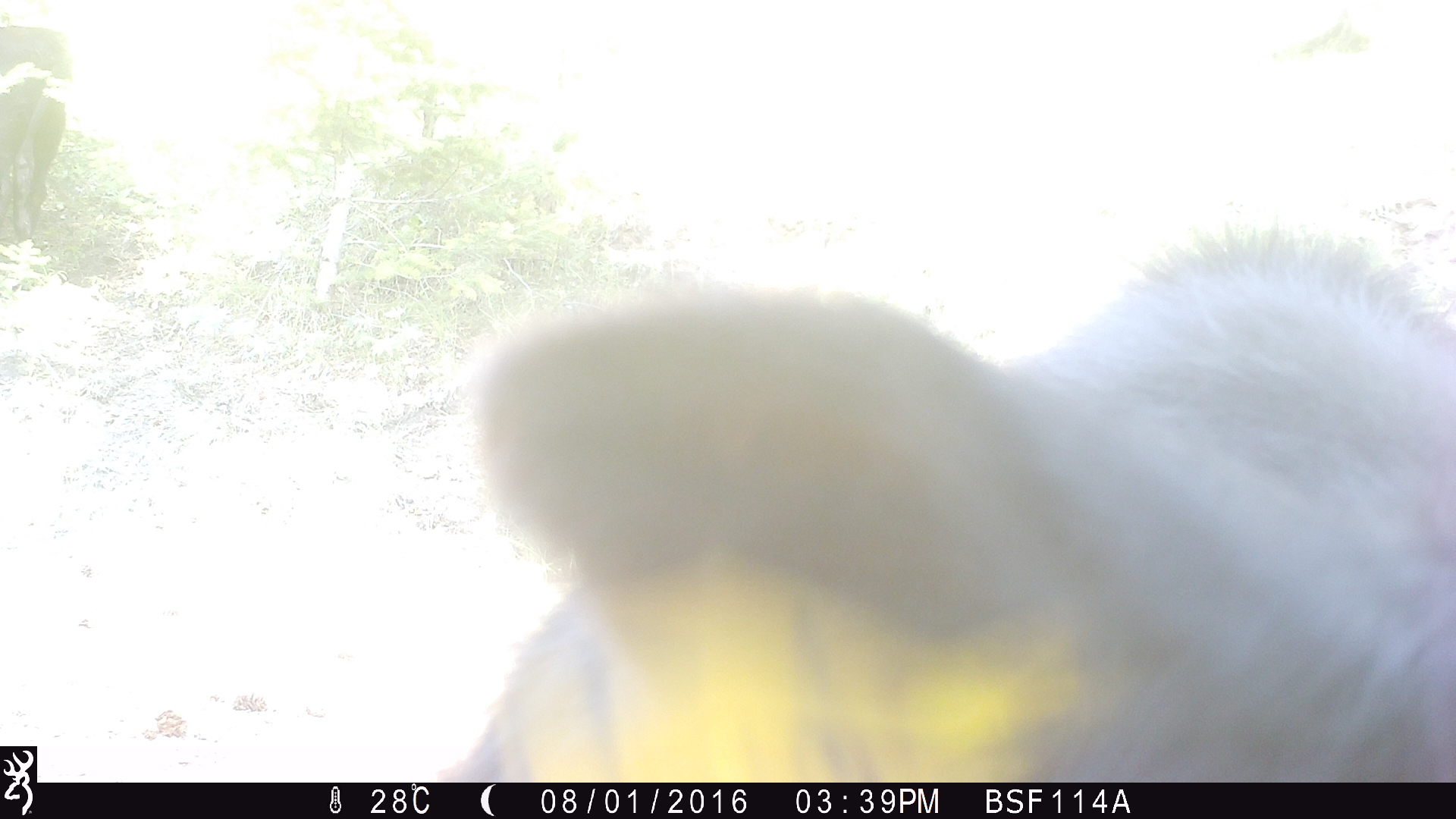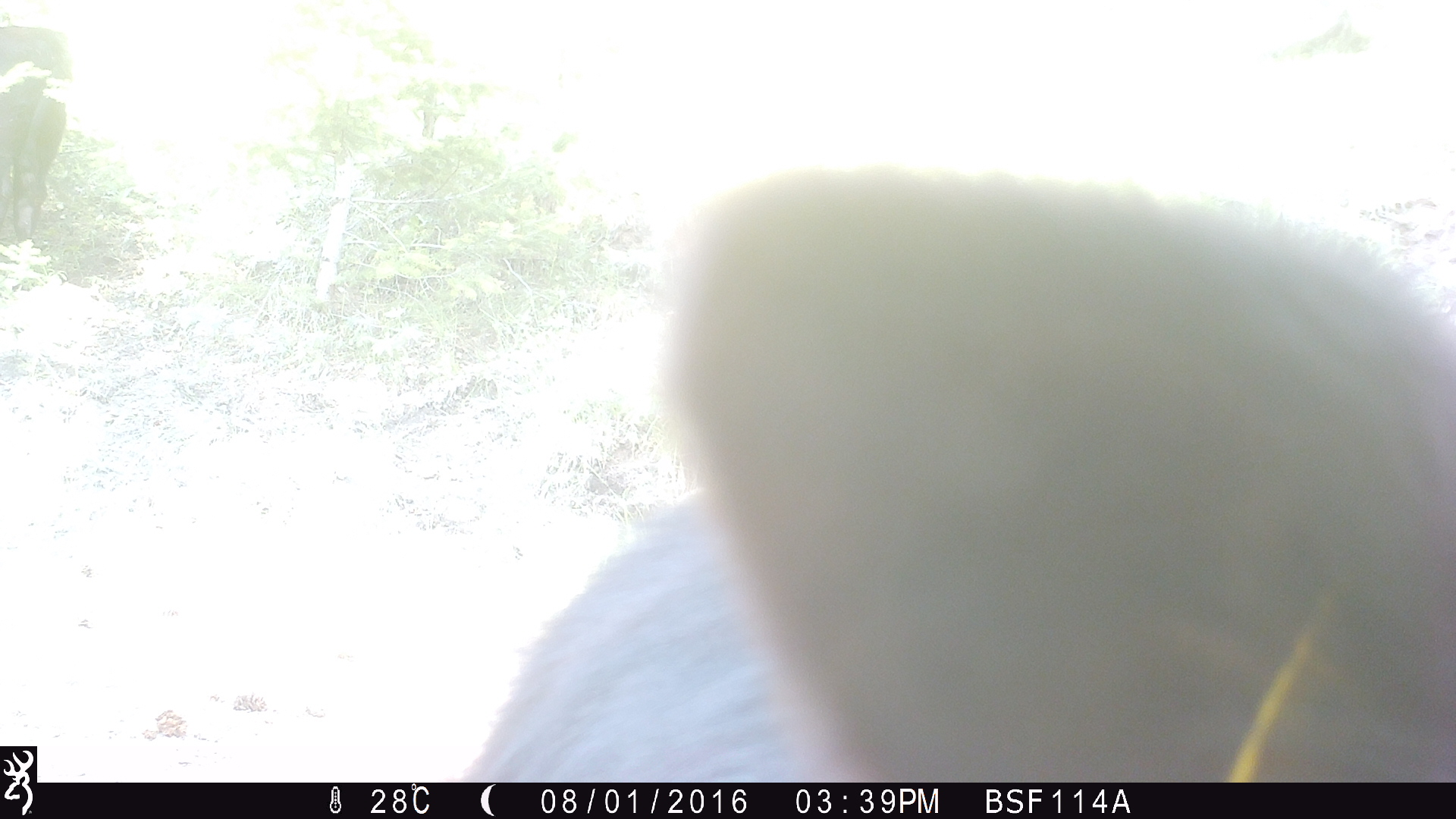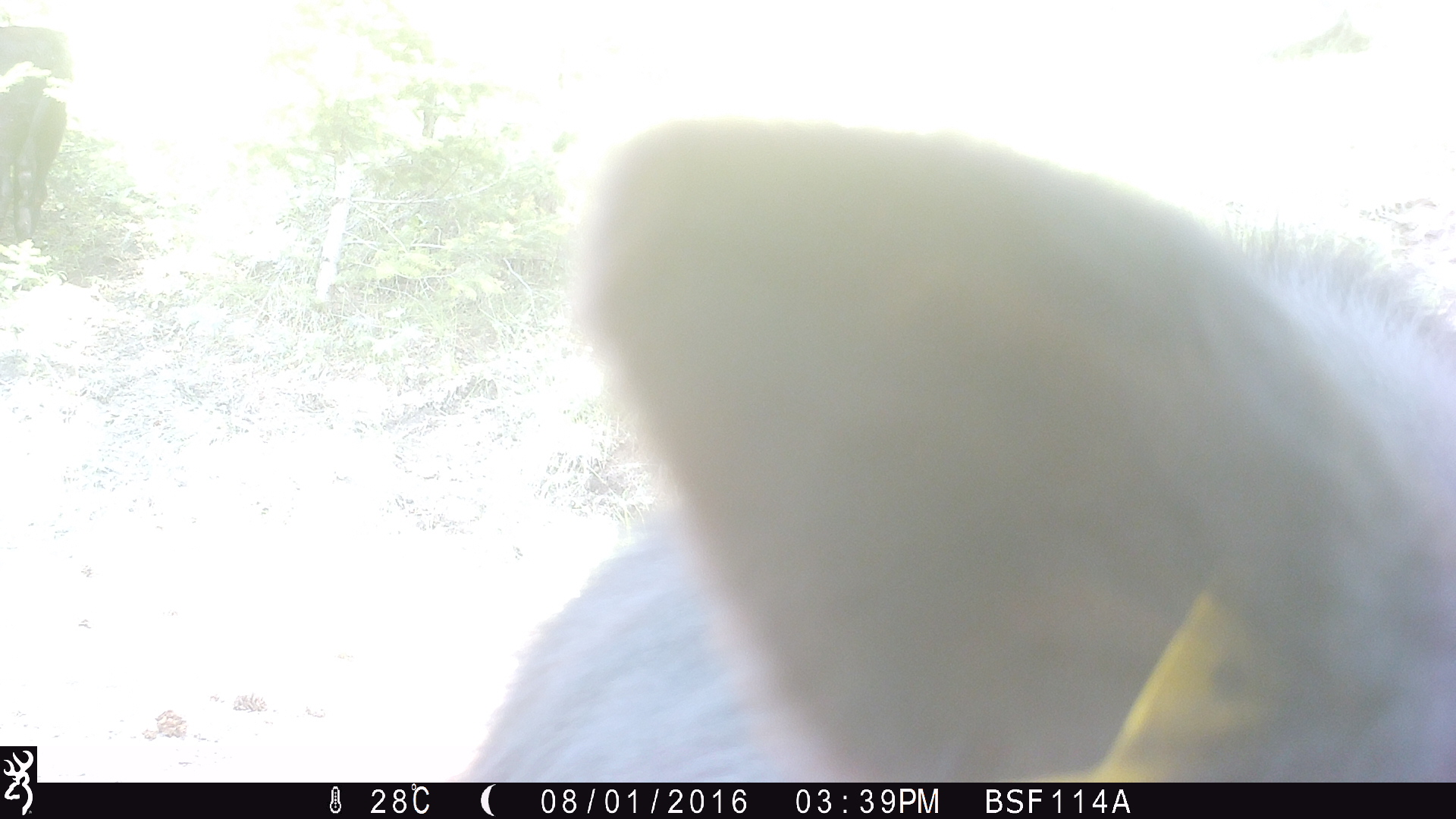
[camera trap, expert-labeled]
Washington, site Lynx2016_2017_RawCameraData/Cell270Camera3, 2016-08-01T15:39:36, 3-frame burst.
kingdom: Animalia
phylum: Chordata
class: Mammalia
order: Artiodactyla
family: Bovidae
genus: Bos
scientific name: Bos taurus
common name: domestic cattle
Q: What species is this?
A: Domestic cattle (Bos taurus).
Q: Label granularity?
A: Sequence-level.